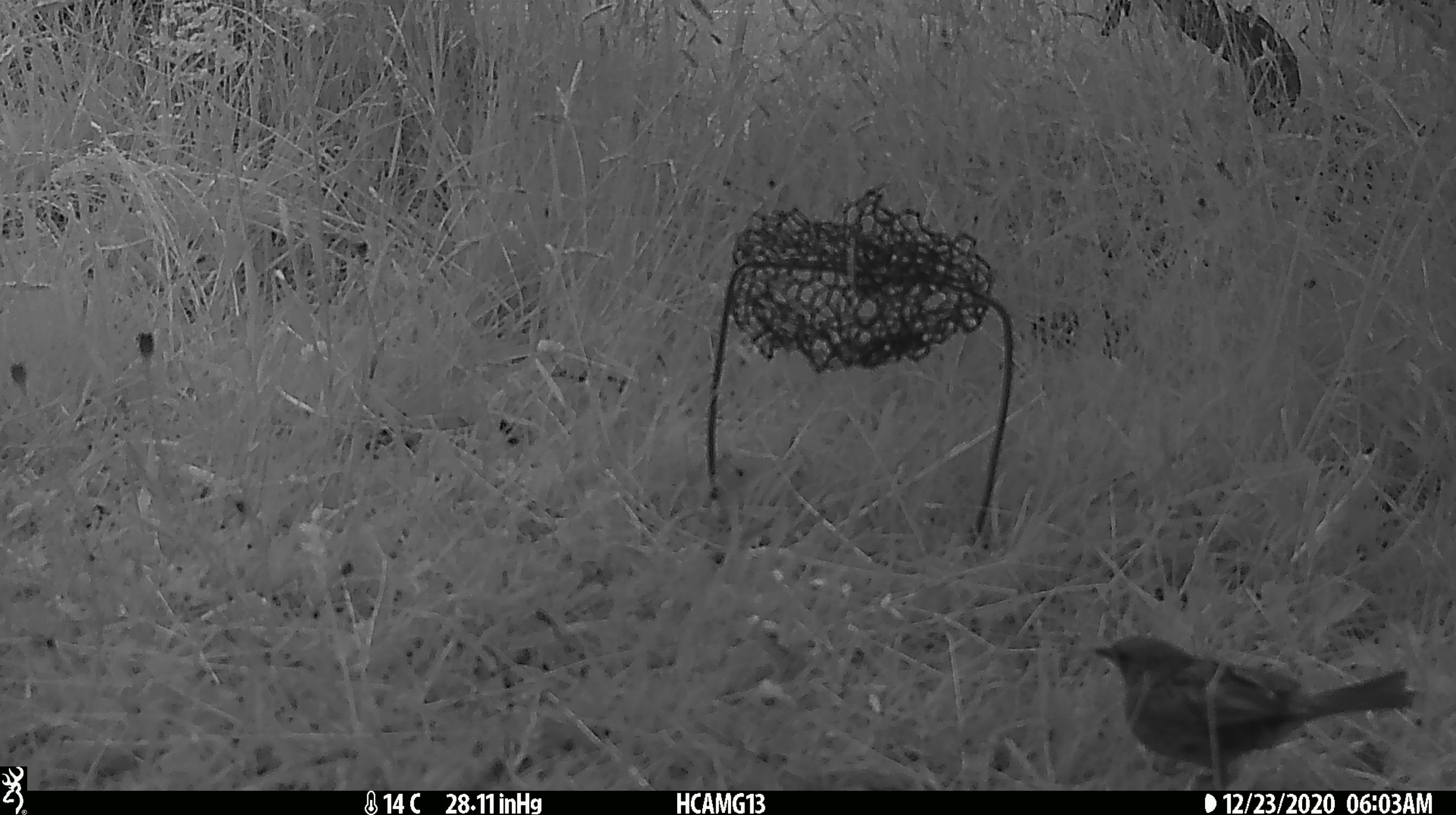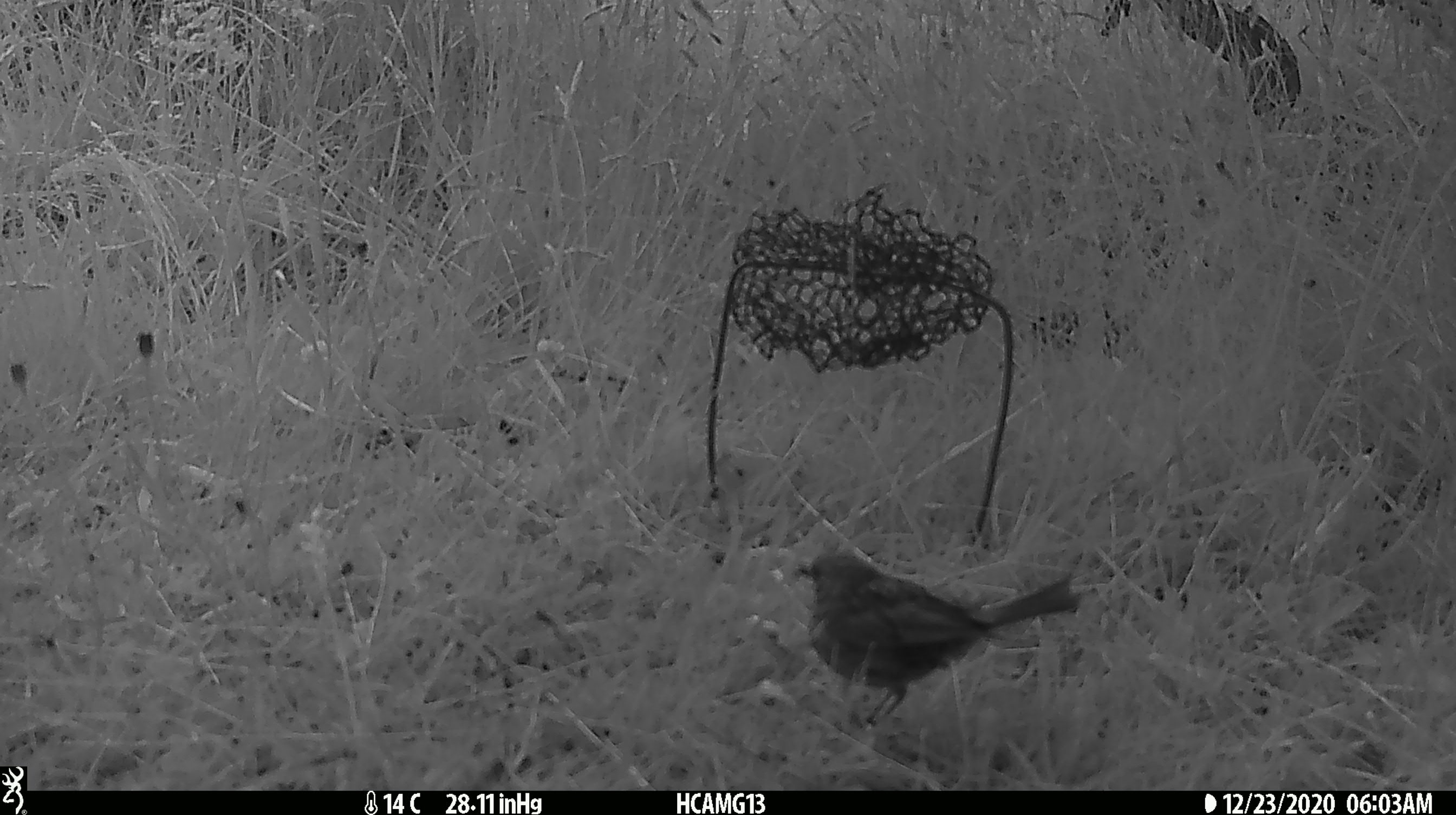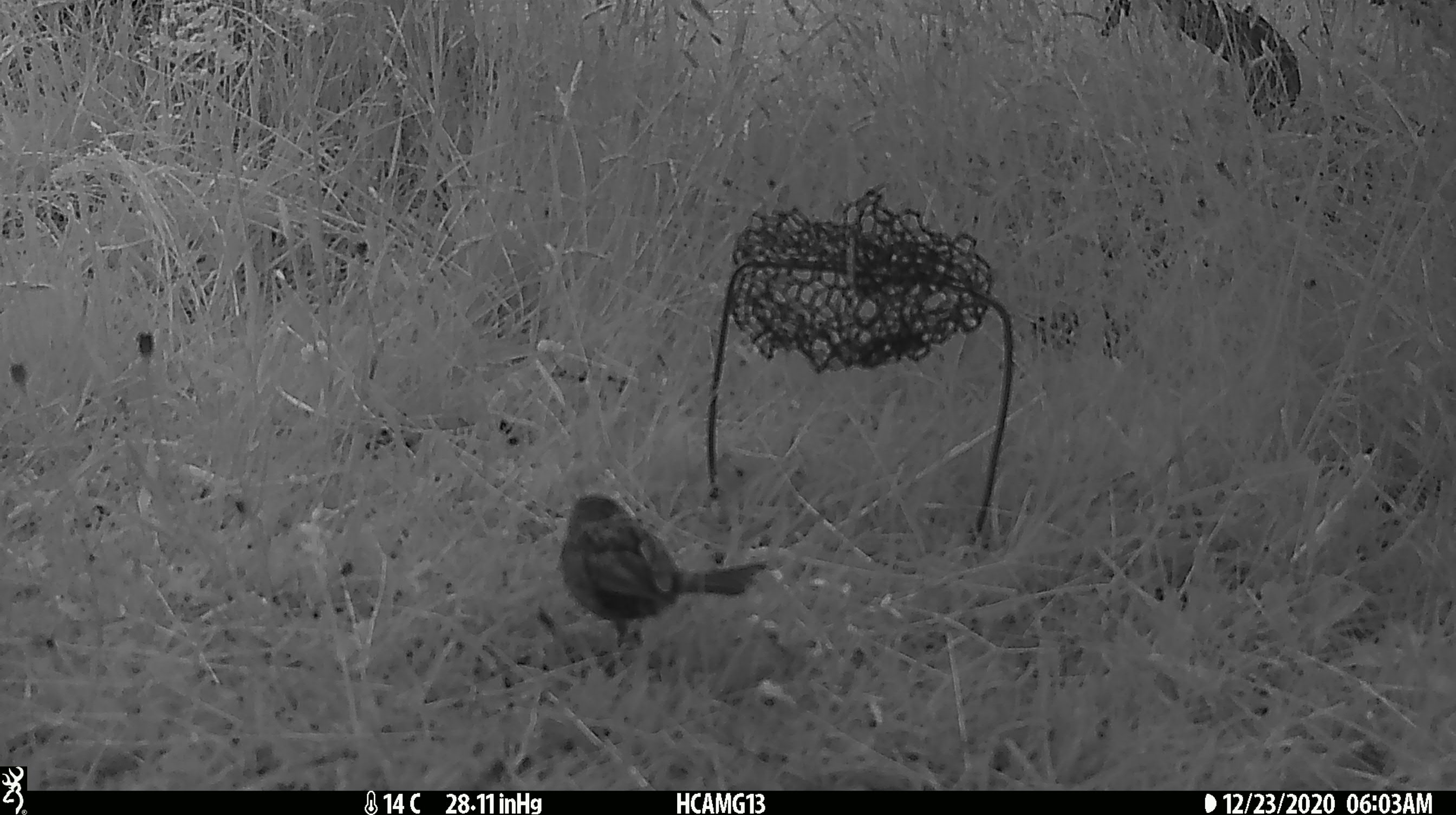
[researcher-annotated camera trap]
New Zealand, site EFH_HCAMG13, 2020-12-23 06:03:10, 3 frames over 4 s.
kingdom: Animalia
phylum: Chordata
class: Aves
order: Passeriformes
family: Fringillidae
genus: Fringilla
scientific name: Fringilla coelebs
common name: common chaffinch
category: chaffinch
Chaffinch (common chaffinch) (Fringilla coelebs).